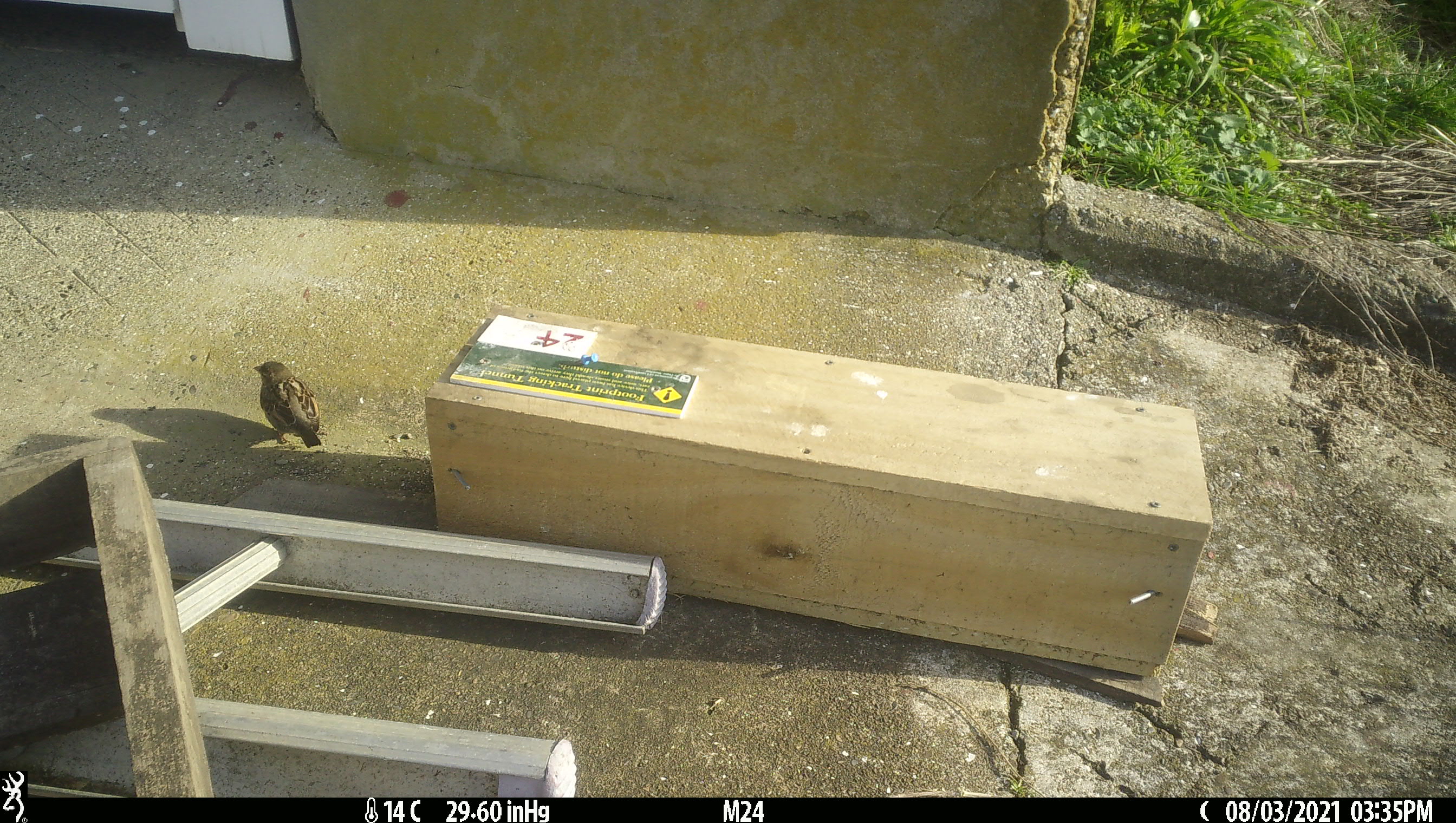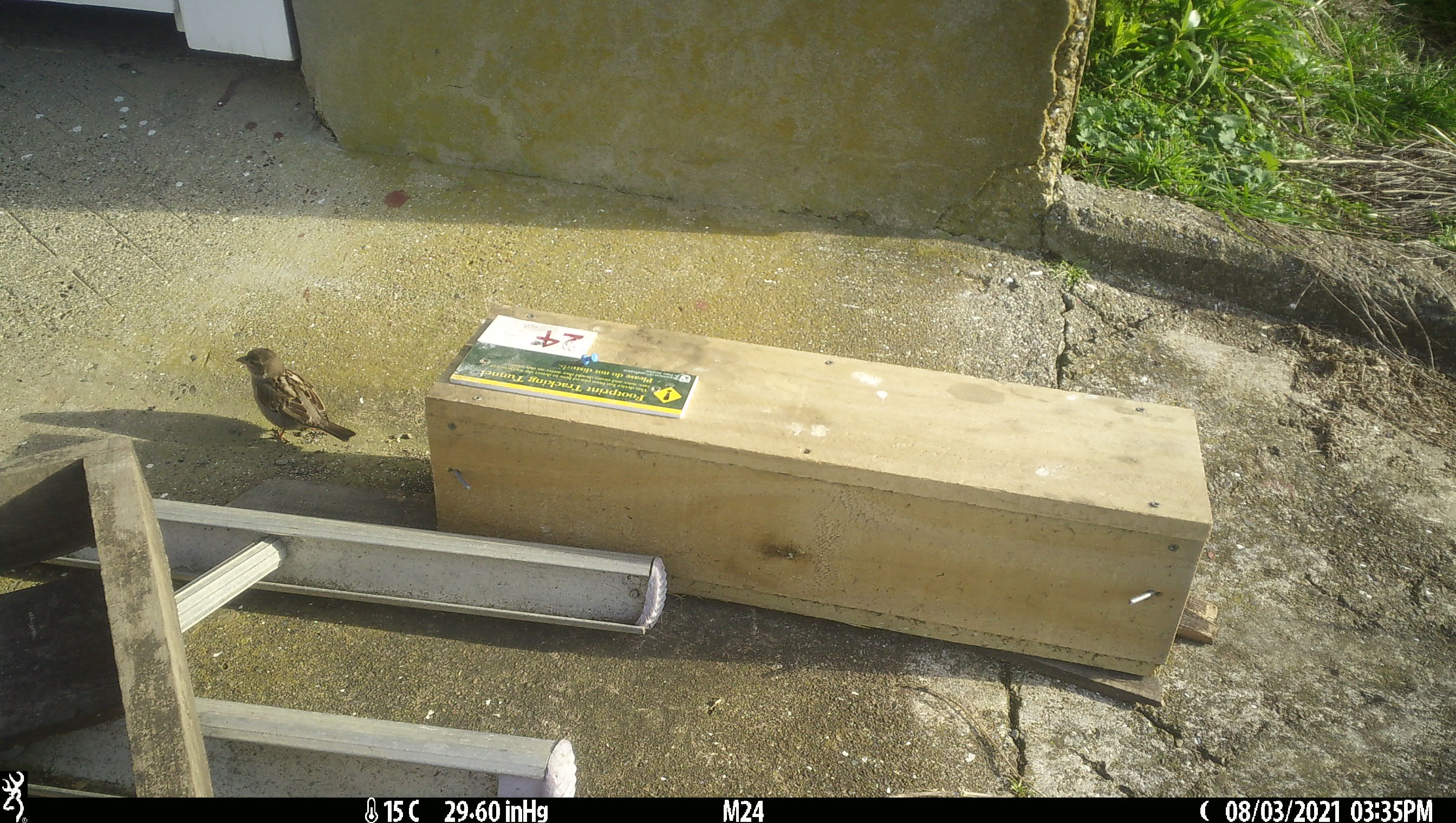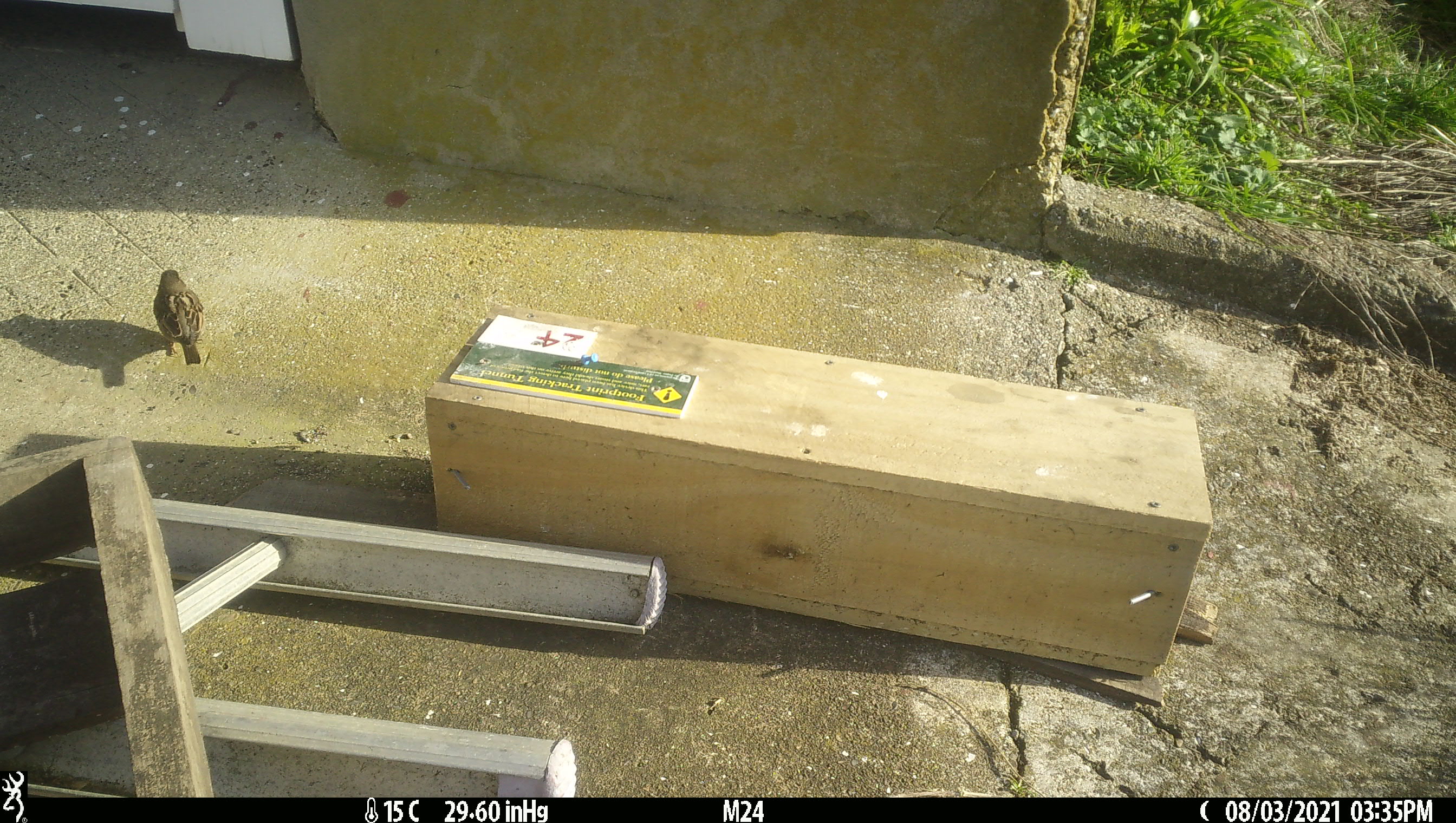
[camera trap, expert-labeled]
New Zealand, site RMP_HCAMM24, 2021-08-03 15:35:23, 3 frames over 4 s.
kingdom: Animalia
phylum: Chordata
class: Aves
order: Passeriformes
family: Passeridae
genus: Passer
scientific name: Passer domesticus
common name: house sparrow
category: sparrow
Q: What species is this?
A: Sparrow (house sparrow) (Passer domesticus).